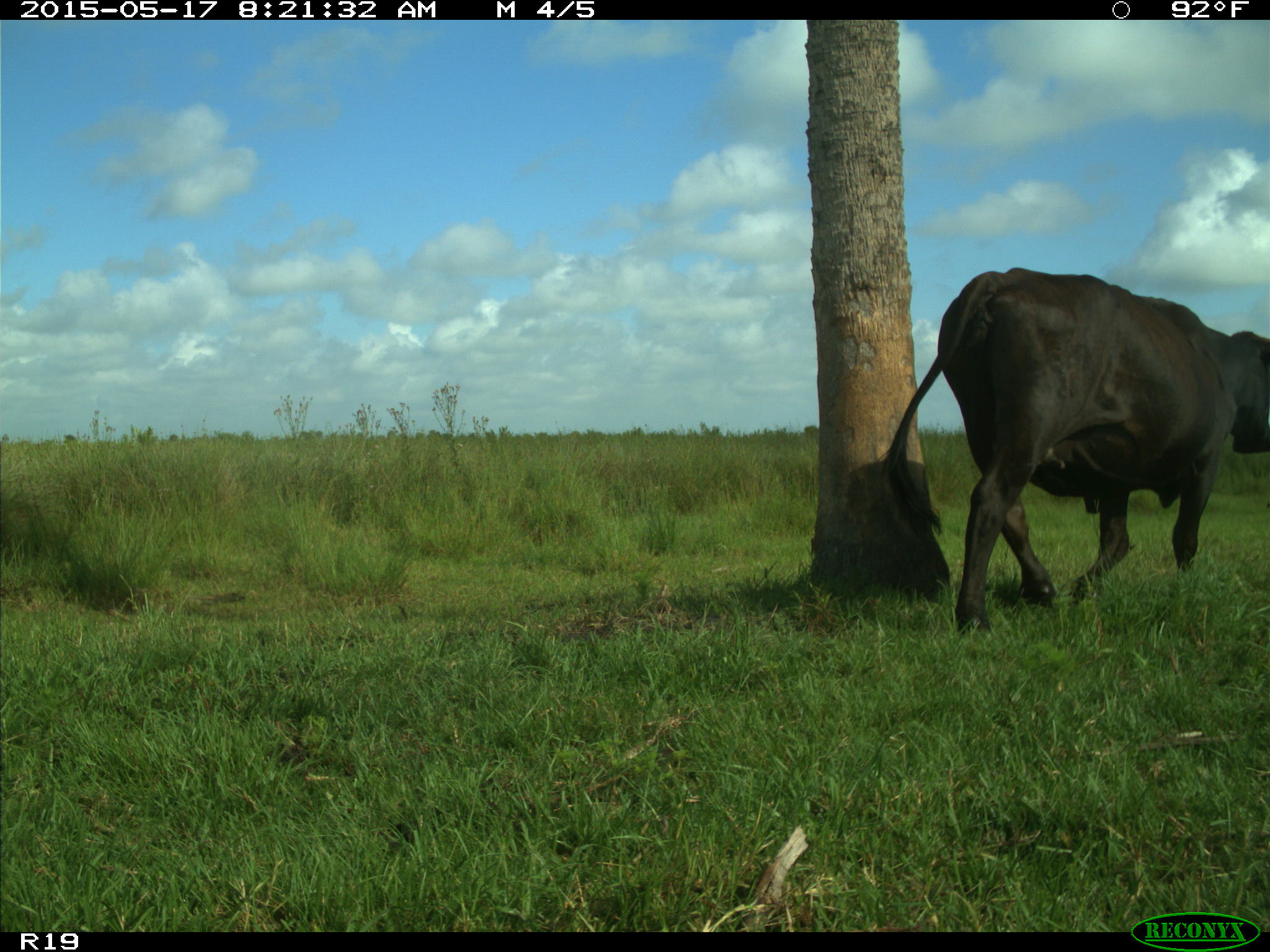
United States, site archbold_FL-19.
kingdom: Animalia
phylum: Chordata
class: Mammalia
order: Artiodactyla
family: Bovidae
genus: Bos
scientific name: Bos taurus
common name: domestic cow